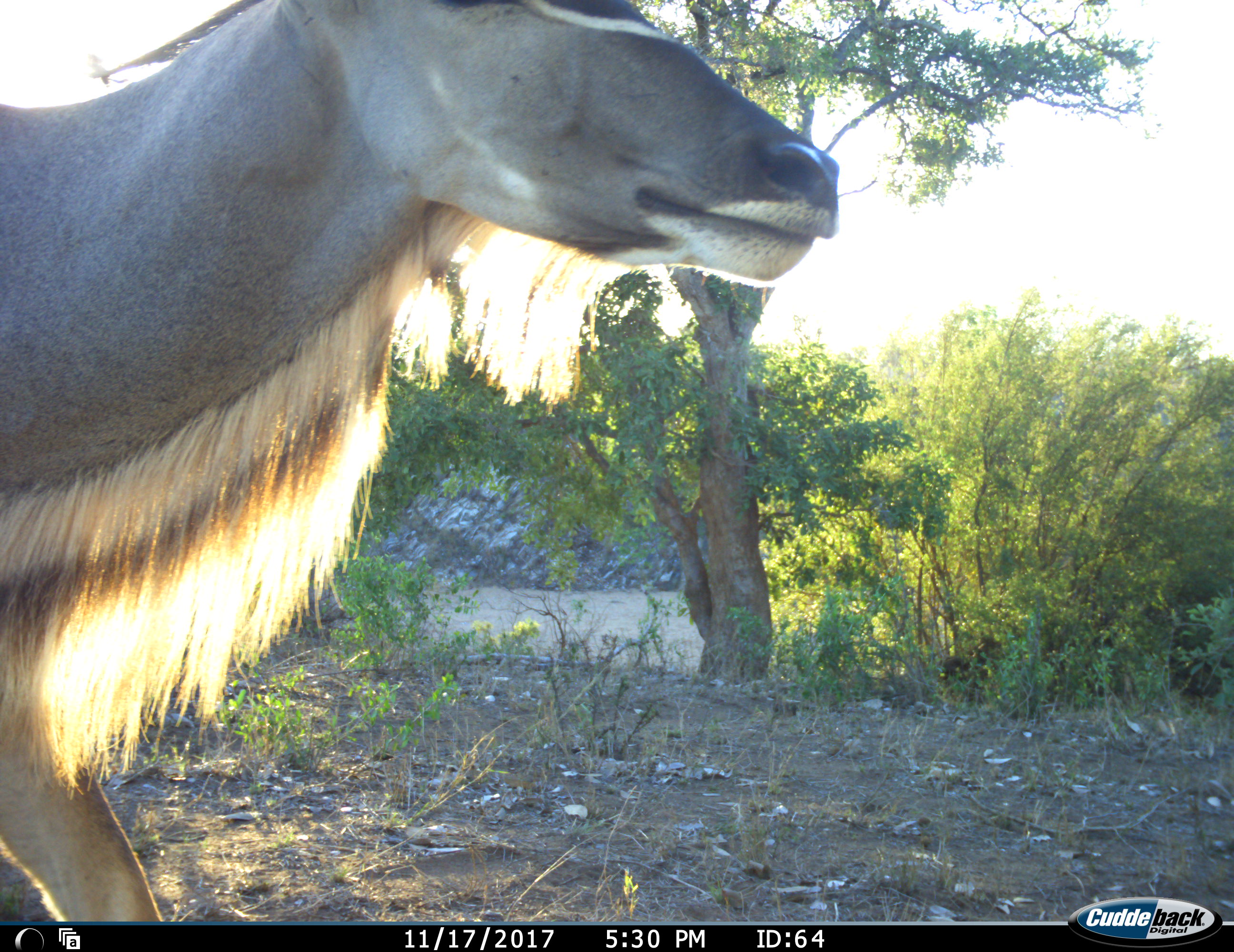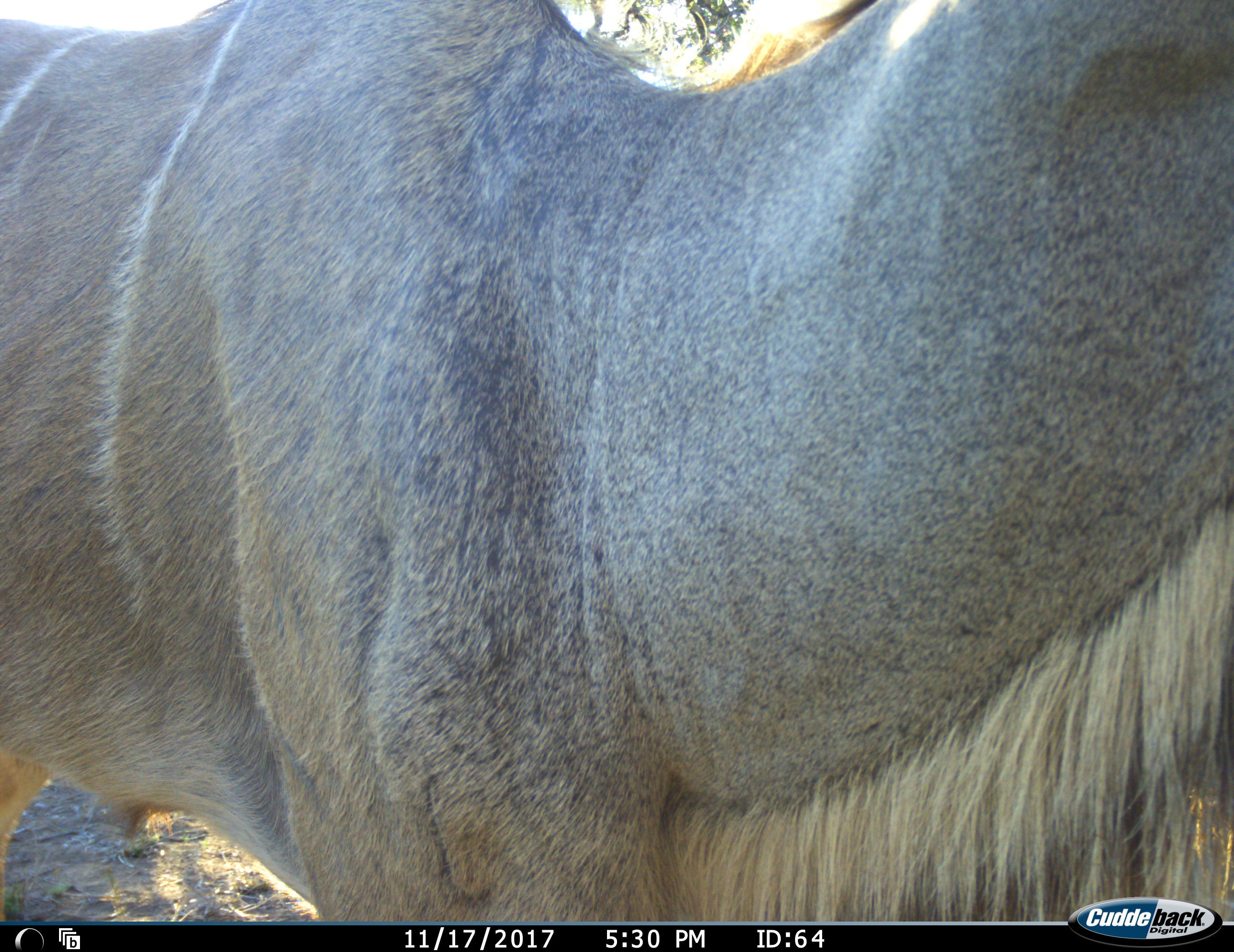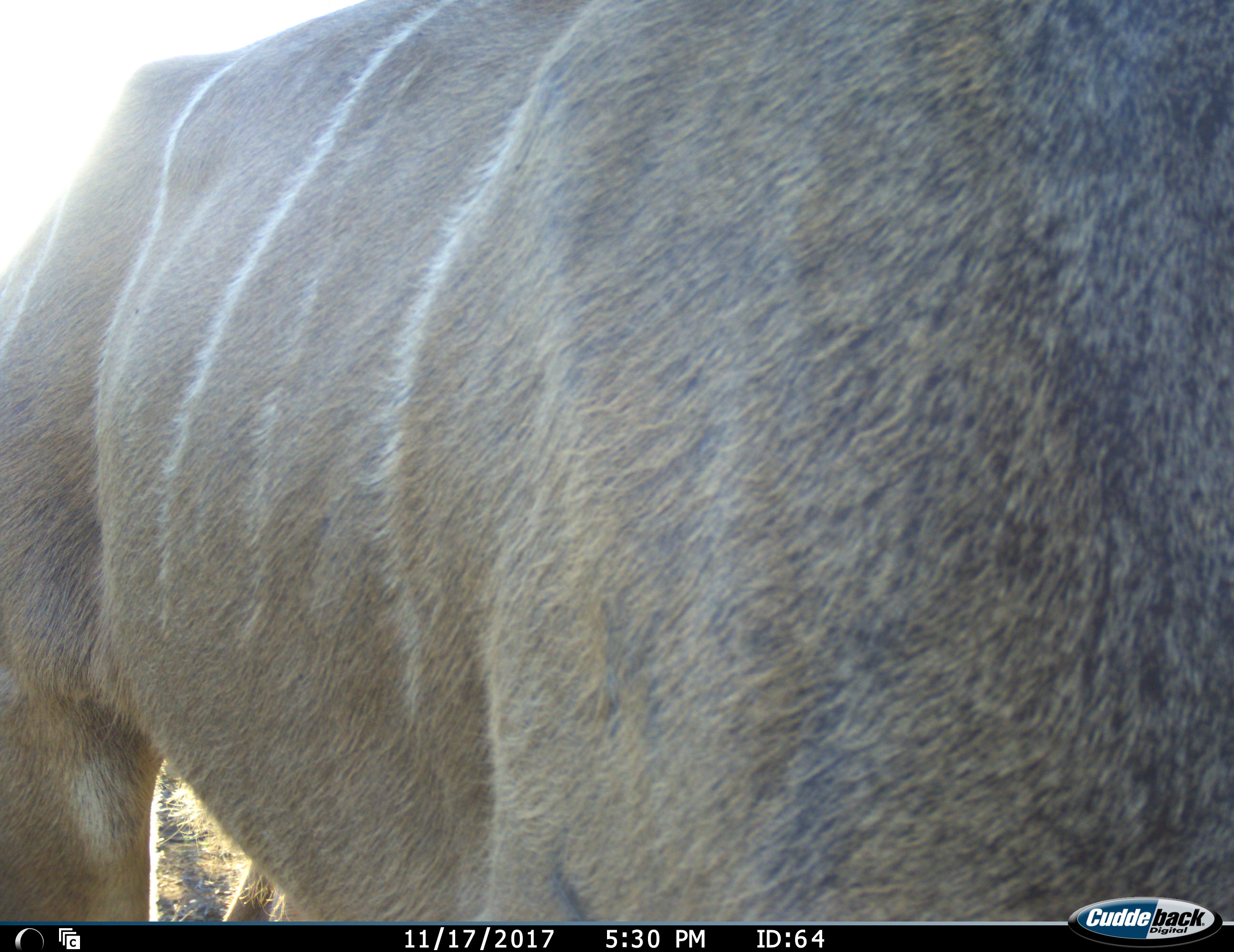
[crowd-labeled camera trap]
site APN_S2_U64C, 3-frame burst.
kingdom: Animalia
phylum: Chordata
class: Mammalia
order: Artiodactyla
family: Bovidae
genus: Tragelaphus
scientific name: Tragelaphus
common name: kudu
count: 1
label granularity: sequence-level